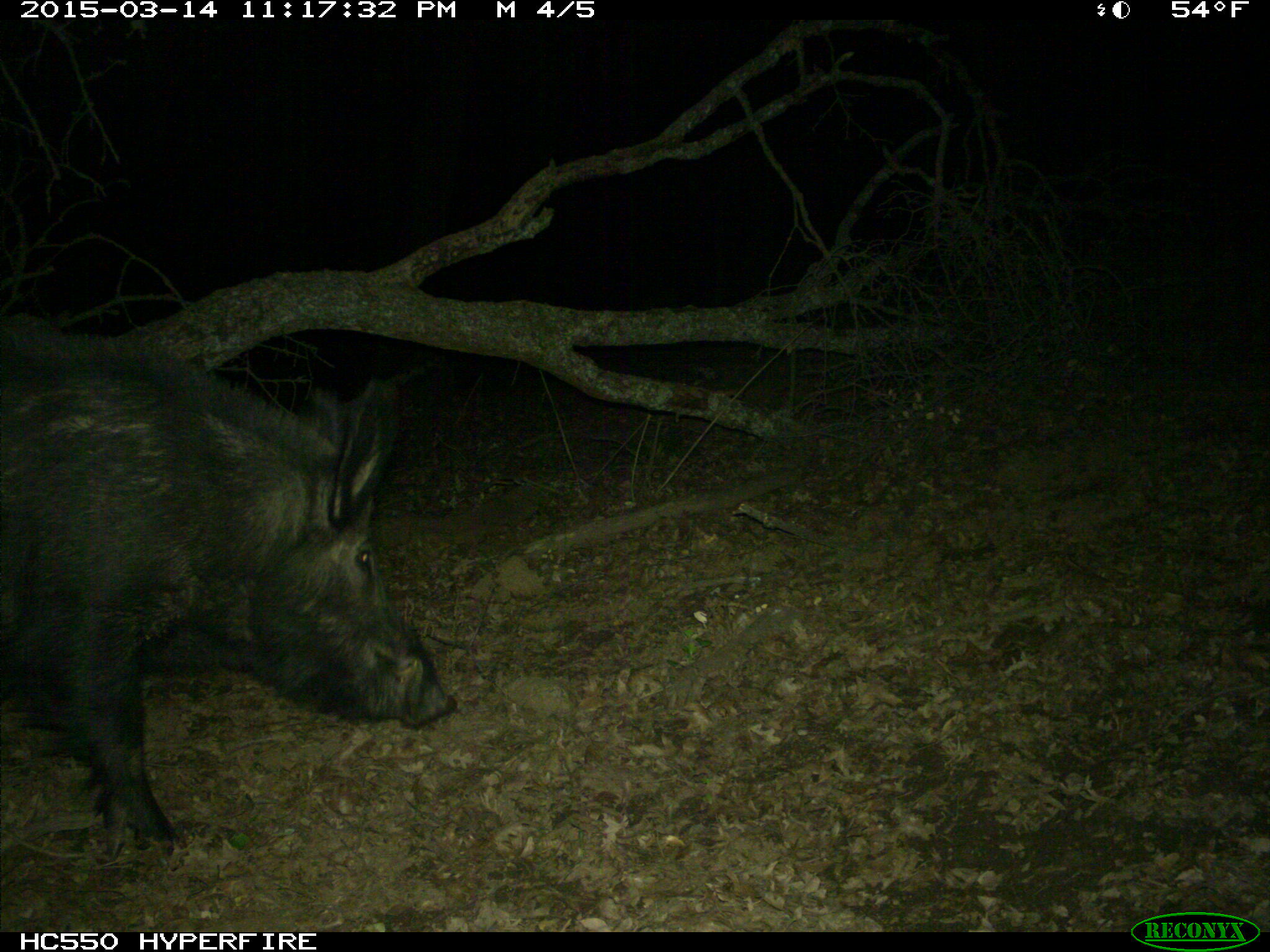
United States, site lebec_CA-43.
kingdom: Animalia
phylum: Chordata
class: Mammalia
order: Artiodactyla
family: Suidae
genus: Sus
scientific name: Sus scrofa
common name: wild boar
Sus scrofa (wild boar).